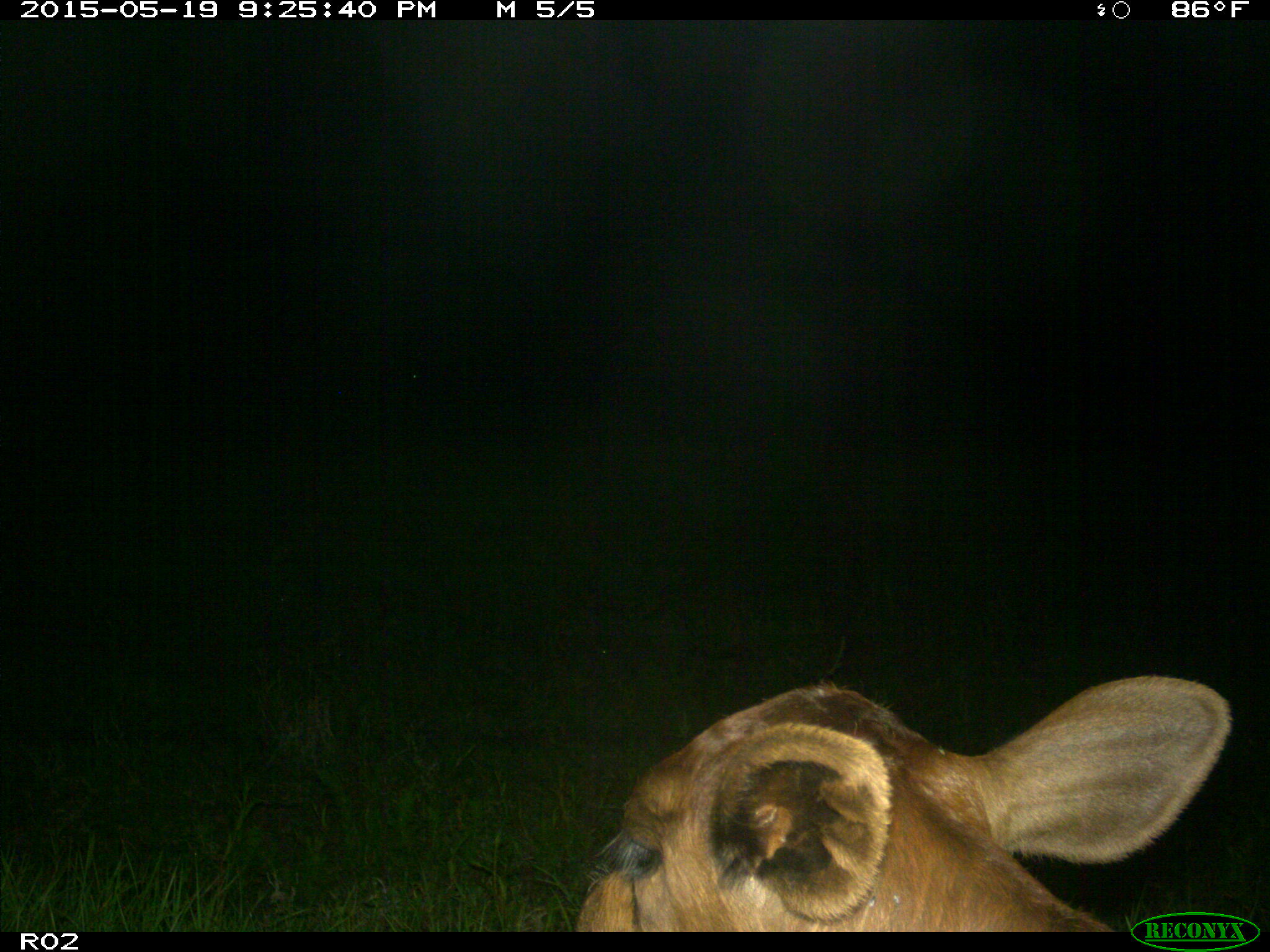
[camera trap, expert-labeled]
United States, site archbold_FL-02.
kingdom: Animalia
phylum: Chordata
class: Mammalia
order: Artiodactyla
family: Bovidae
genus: Bos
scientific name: Bos taurus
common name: domestic cow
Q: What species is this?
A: Bos taurus (domestic cow).